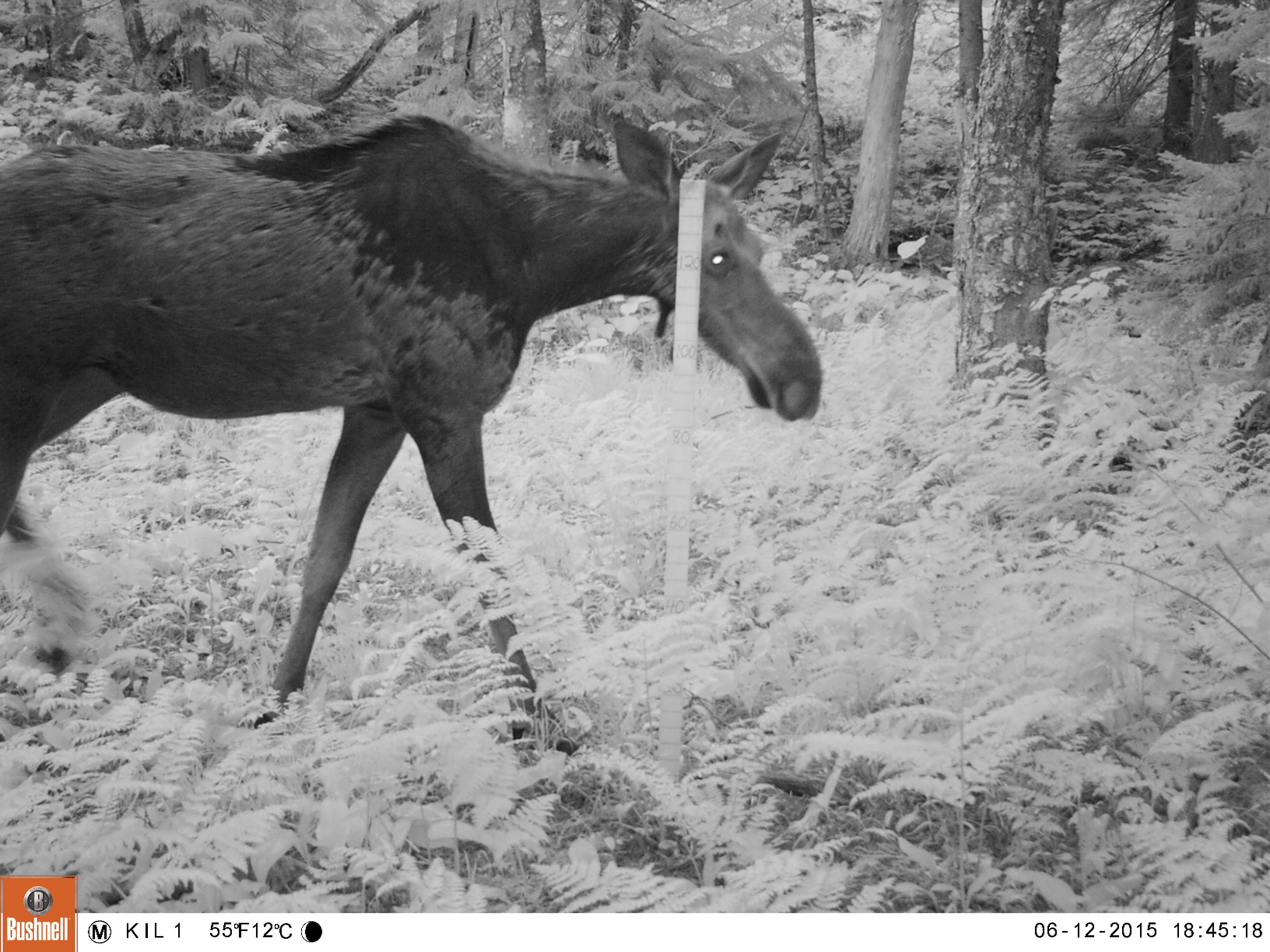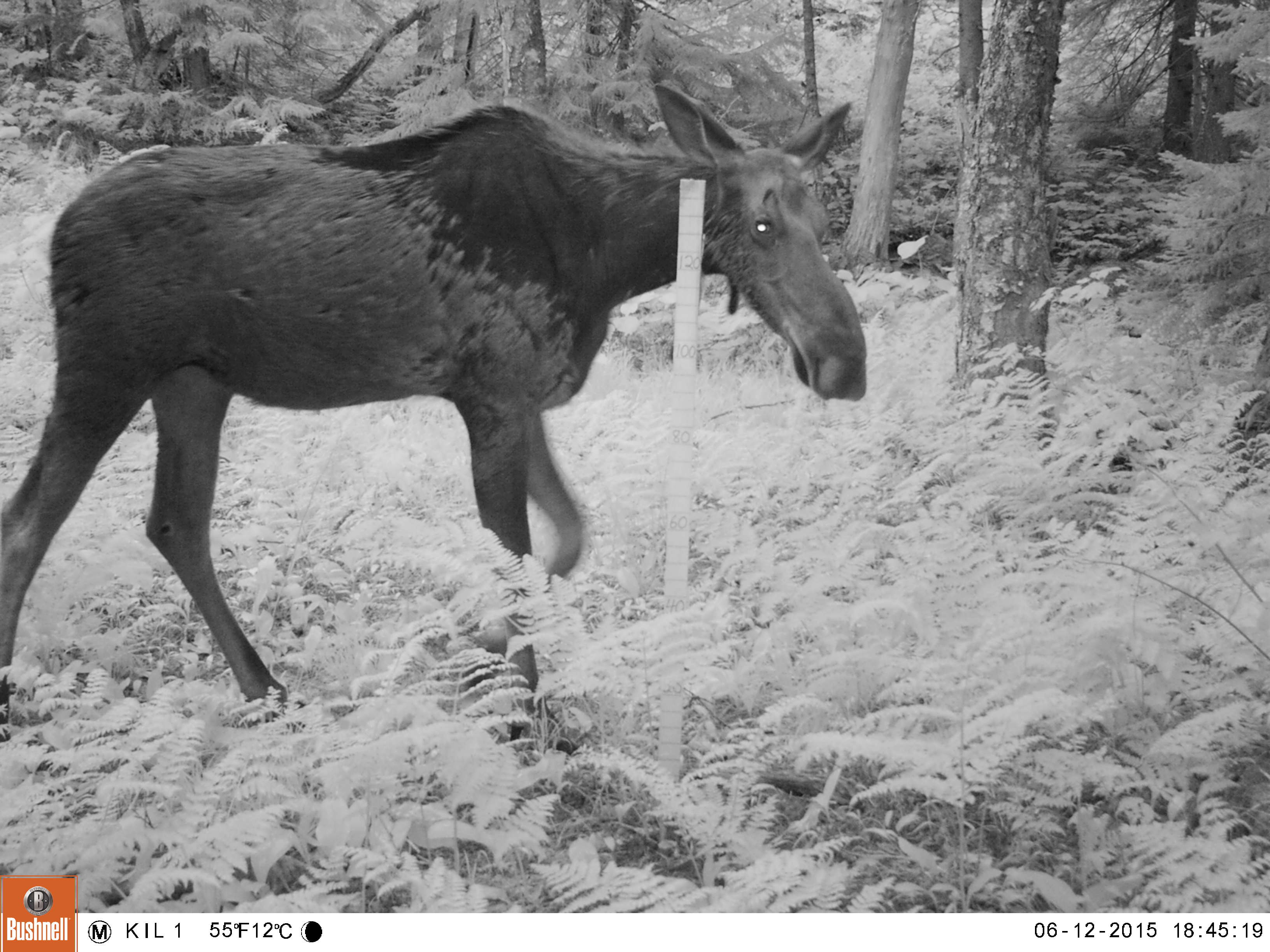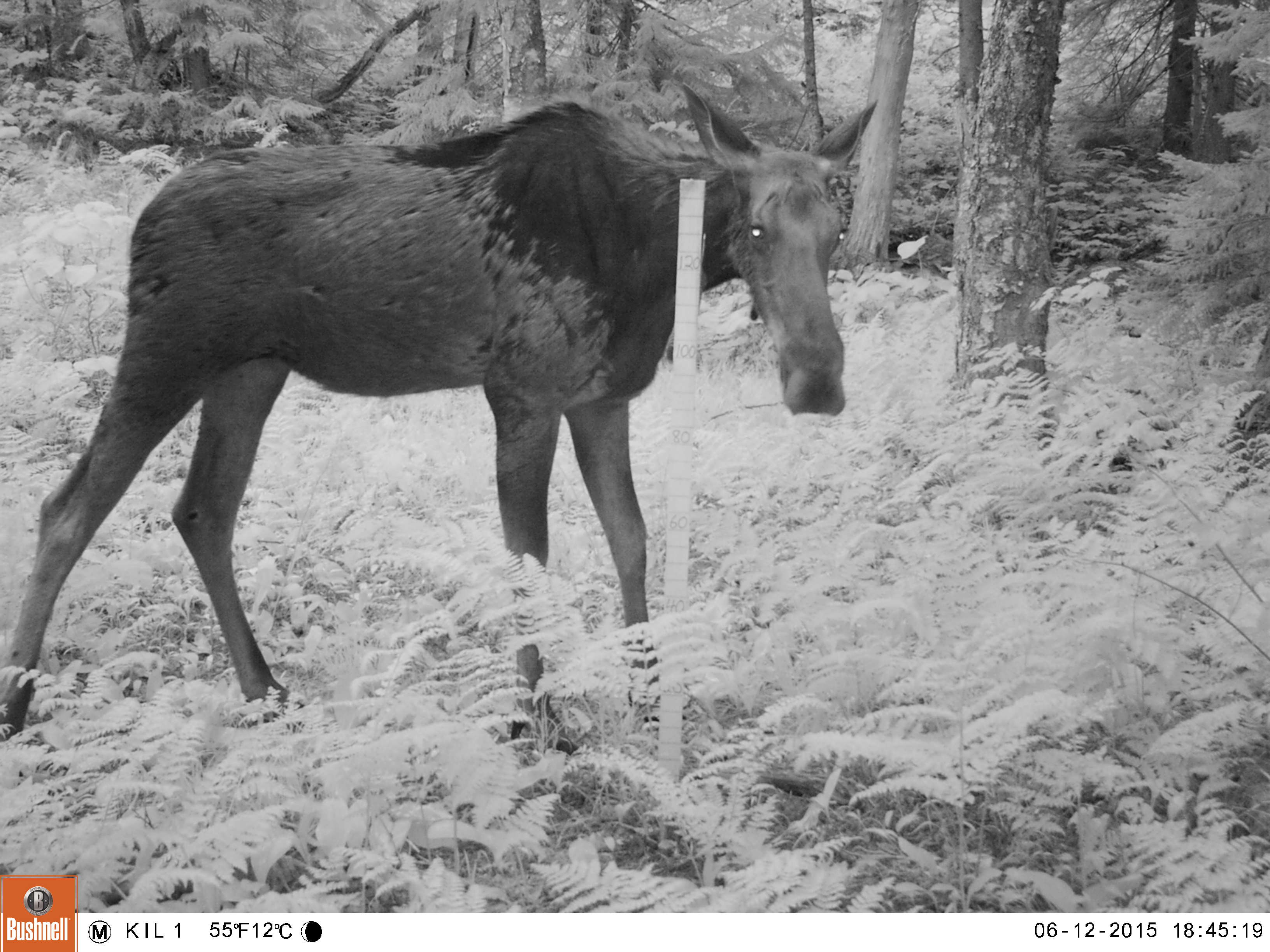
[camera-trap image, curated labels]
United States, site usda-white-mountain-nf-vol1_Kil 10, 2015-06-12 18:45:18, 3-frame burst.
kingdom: Animalia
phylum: Chordata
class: Mammalia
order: Artiodactyla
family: Cervidae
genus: Alces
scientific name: Alces alces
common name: moose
Moose (Alces alces).